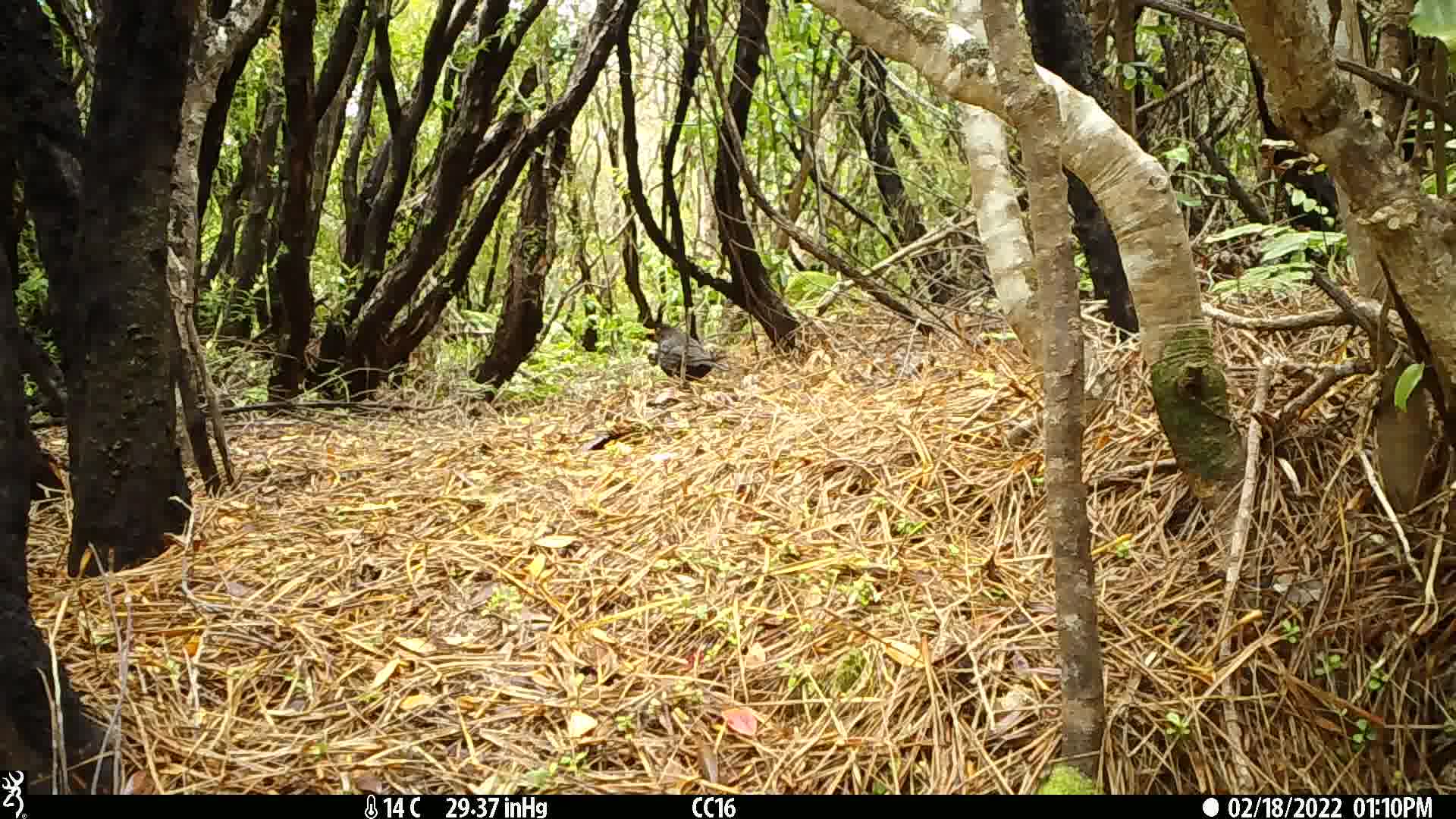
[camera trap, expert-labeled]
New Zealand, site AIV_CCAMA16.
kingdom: Animalia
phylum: Chordata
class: Aves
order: Passeriformes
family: Turdidae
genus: Turdus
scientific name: Turdus merula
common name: eurasian blackbird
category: blackbird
Blackbird (eurasian blackbird) (Turdus merula).